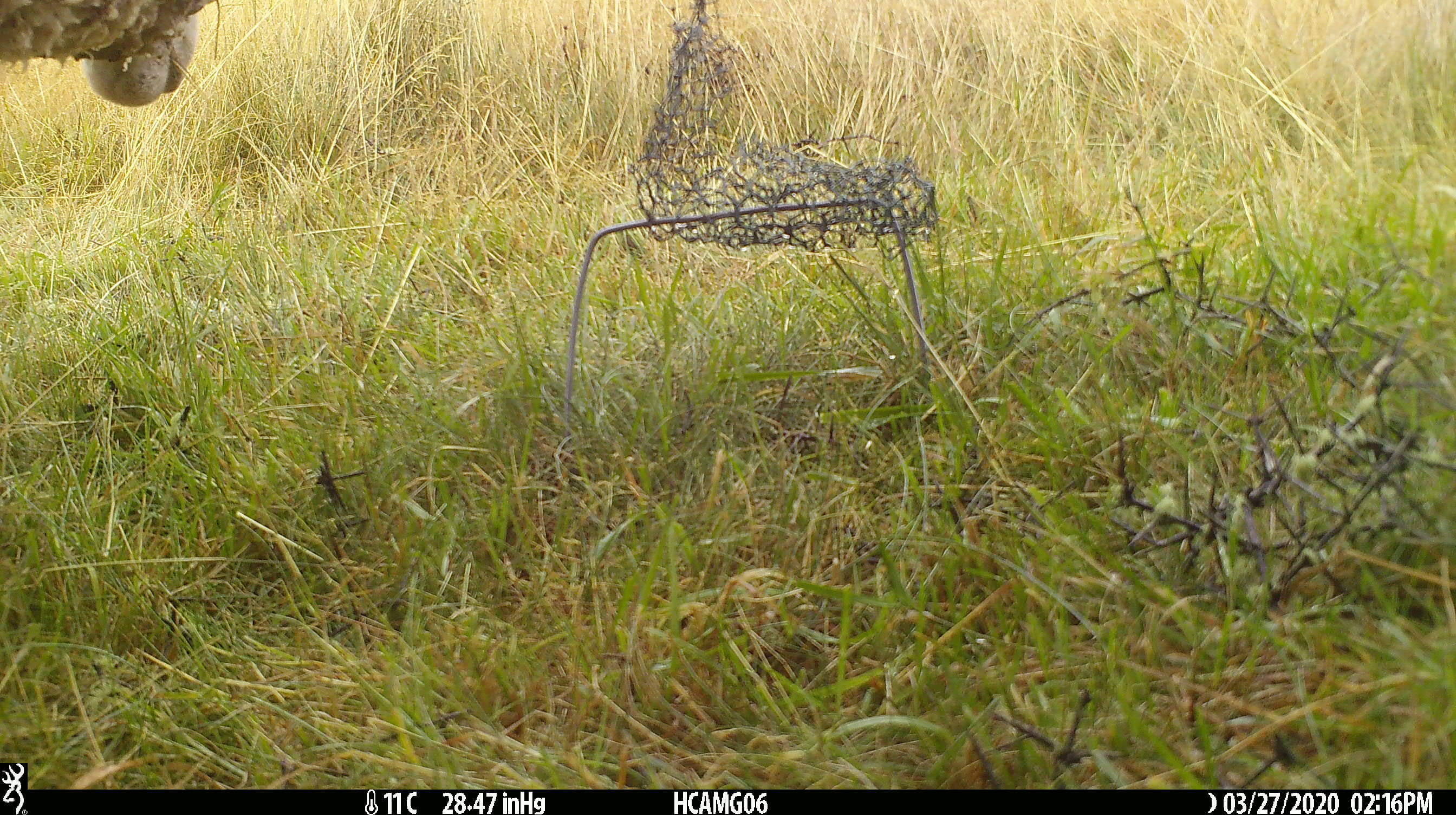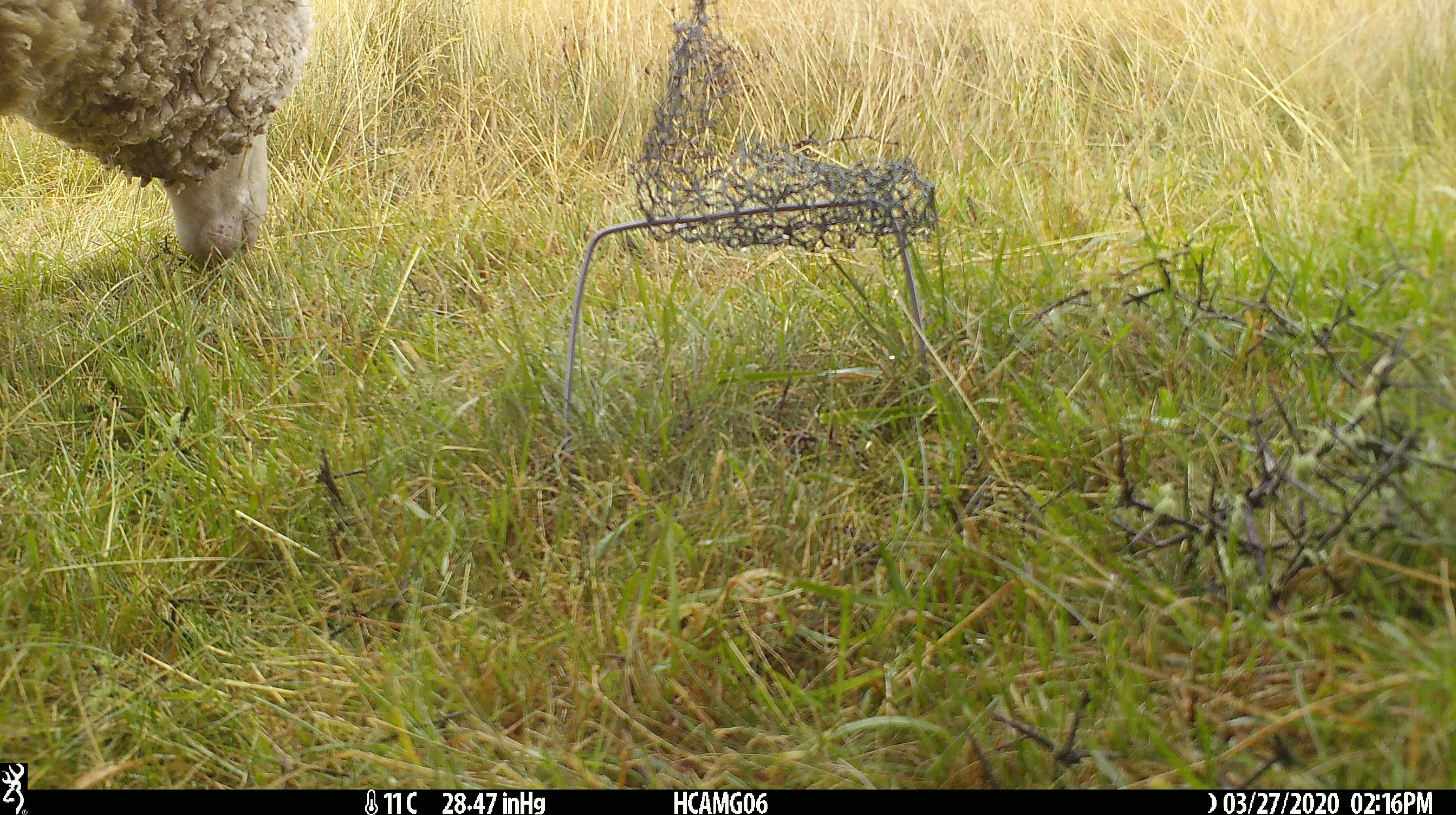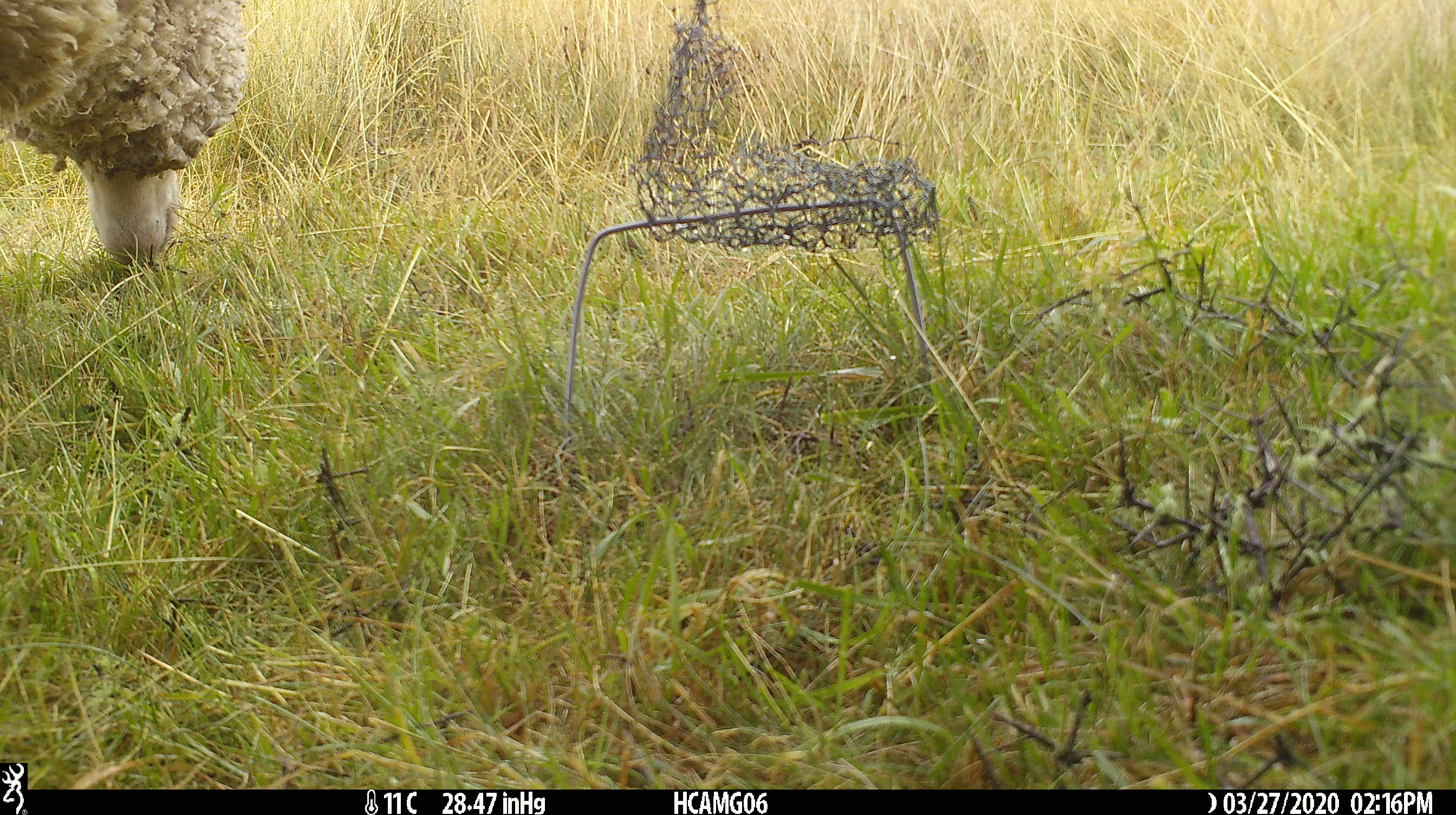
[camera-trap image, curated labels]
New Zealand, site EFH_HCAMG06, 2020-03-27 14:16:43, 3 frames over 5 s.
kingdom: Animalia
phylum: Chordata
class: Mammalia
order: Artiodactyla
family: Bovidae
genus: Ovis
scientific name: Ovis aries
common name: domestic sheep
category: sheep